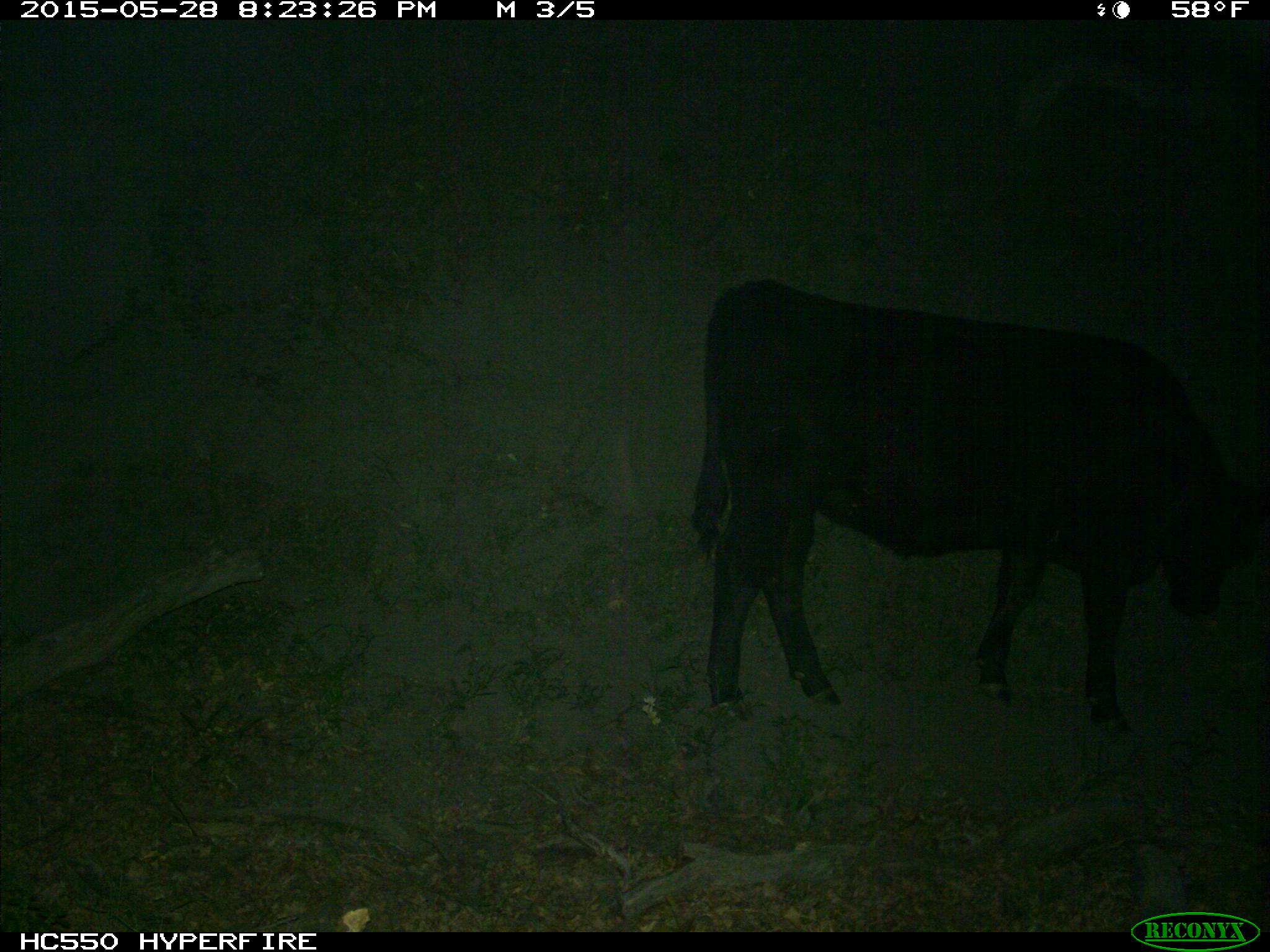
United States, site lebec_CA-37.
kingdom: Animalia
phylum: Chordata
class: Mammalia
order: Artiodactyla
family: Bovidae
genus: Bos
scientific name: Bos taurus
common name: domestic cow